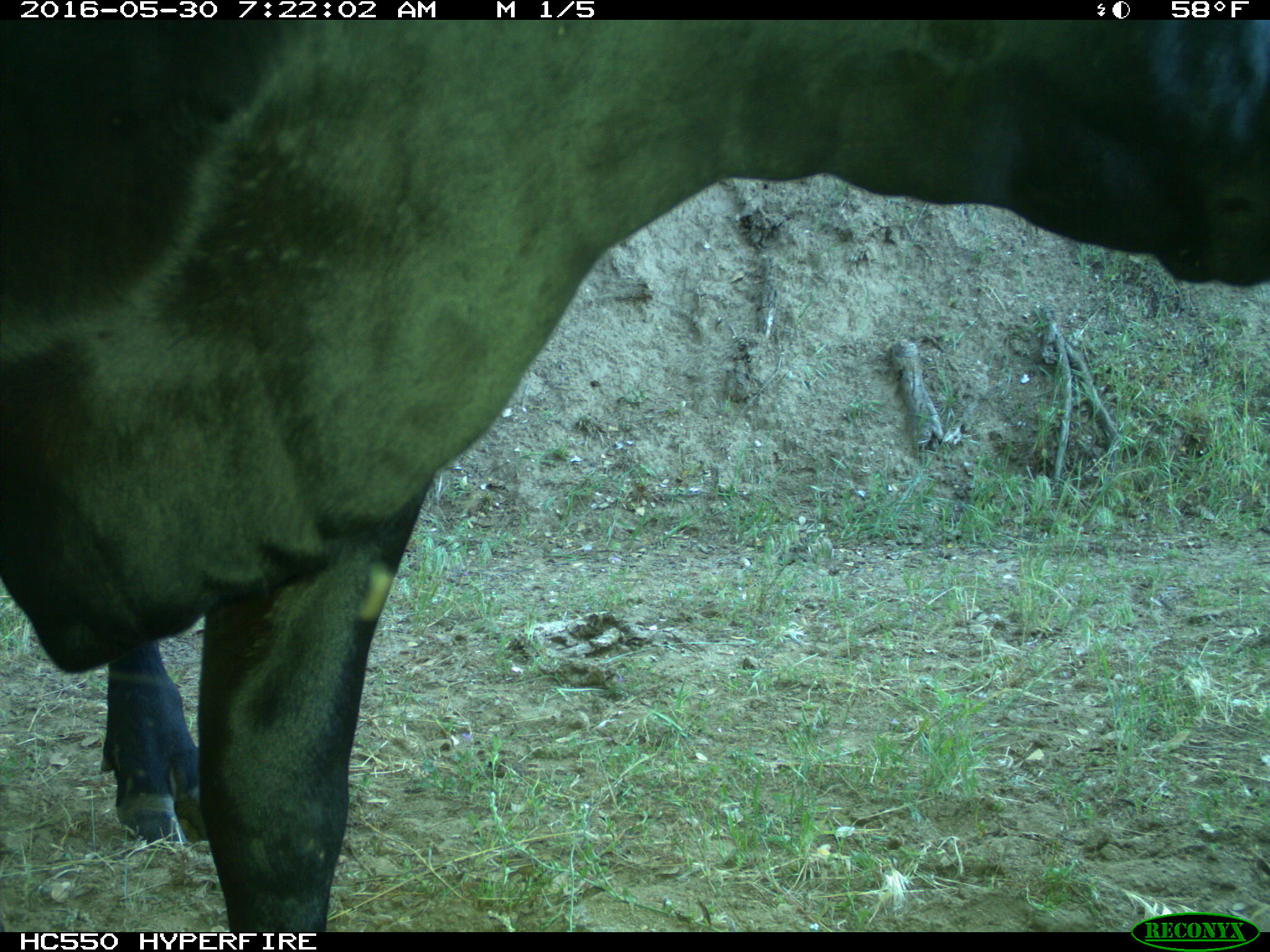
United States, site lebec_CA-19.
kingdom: Animalia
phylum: Chordata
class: Mammalia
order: Artiodactyla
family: Bovidae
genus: Bos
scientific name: Bos taurus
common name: domestic cow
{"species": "Bos taurus (domestic cow)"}